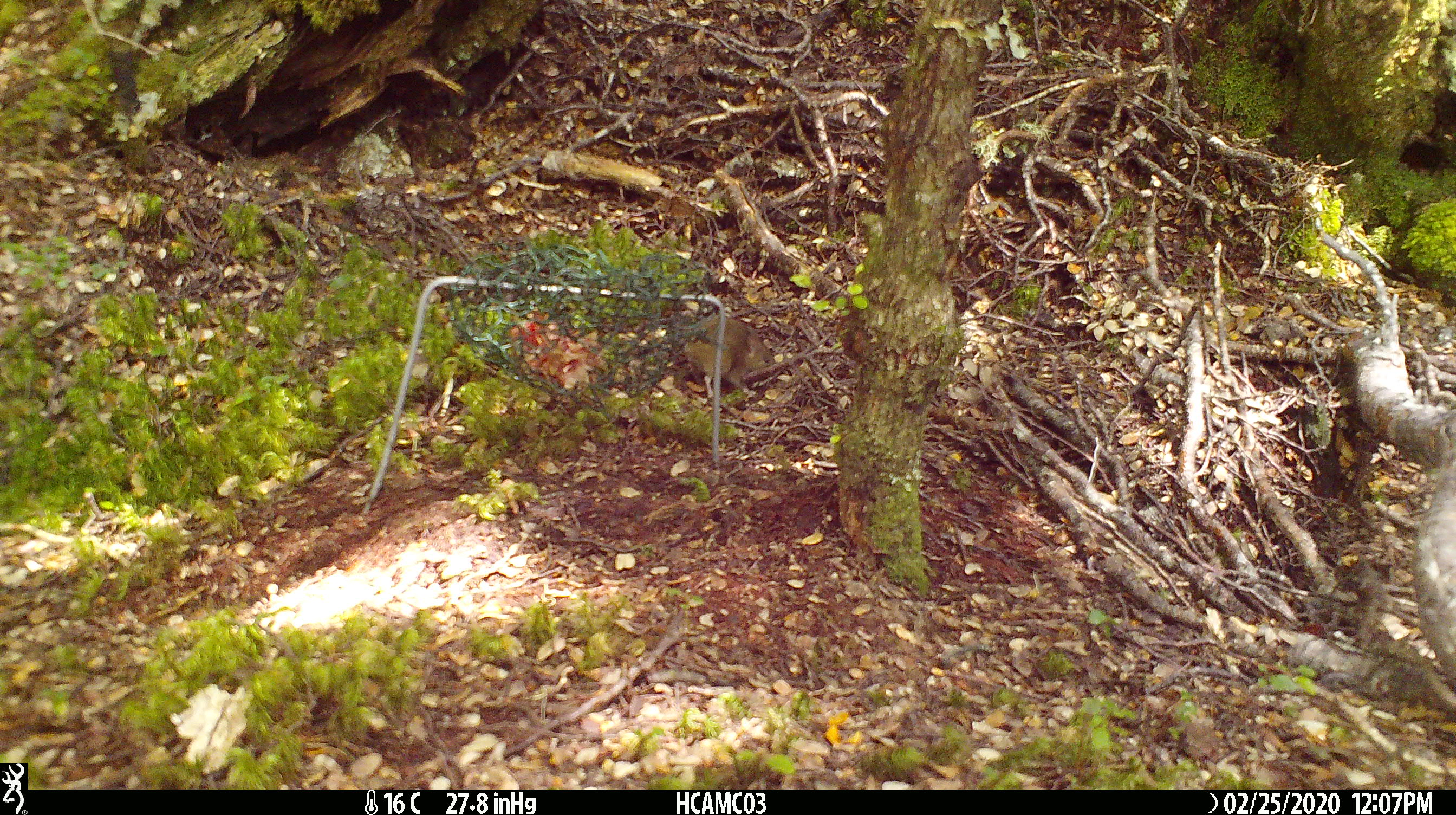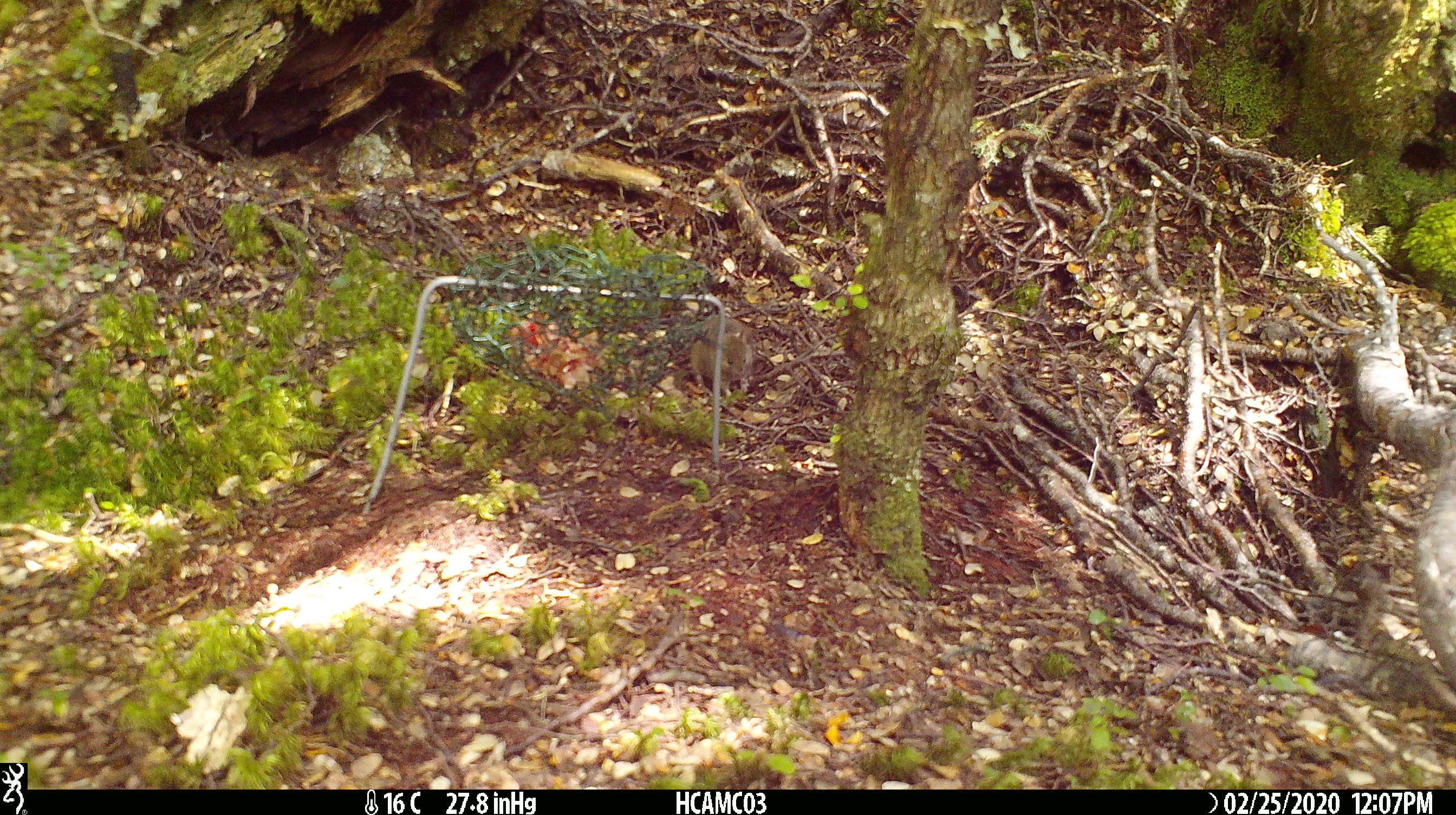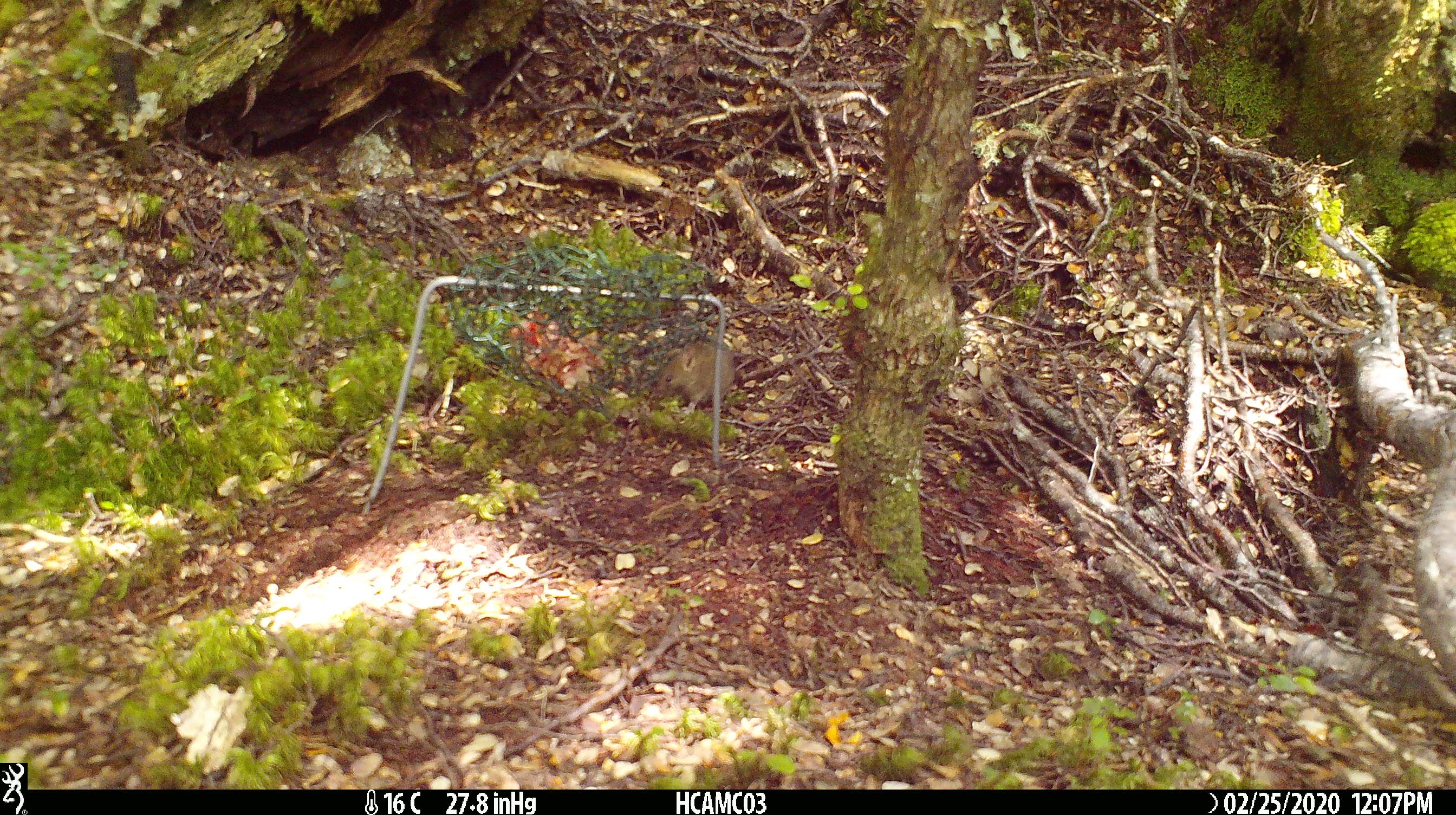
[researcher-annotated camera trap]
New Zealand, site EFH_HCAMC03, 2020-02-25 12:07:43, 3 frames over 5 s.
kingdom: Animalia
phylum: Chordata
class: Mammalia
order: Rodentia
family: Muridae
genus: Mus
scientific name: Mus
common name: mouse